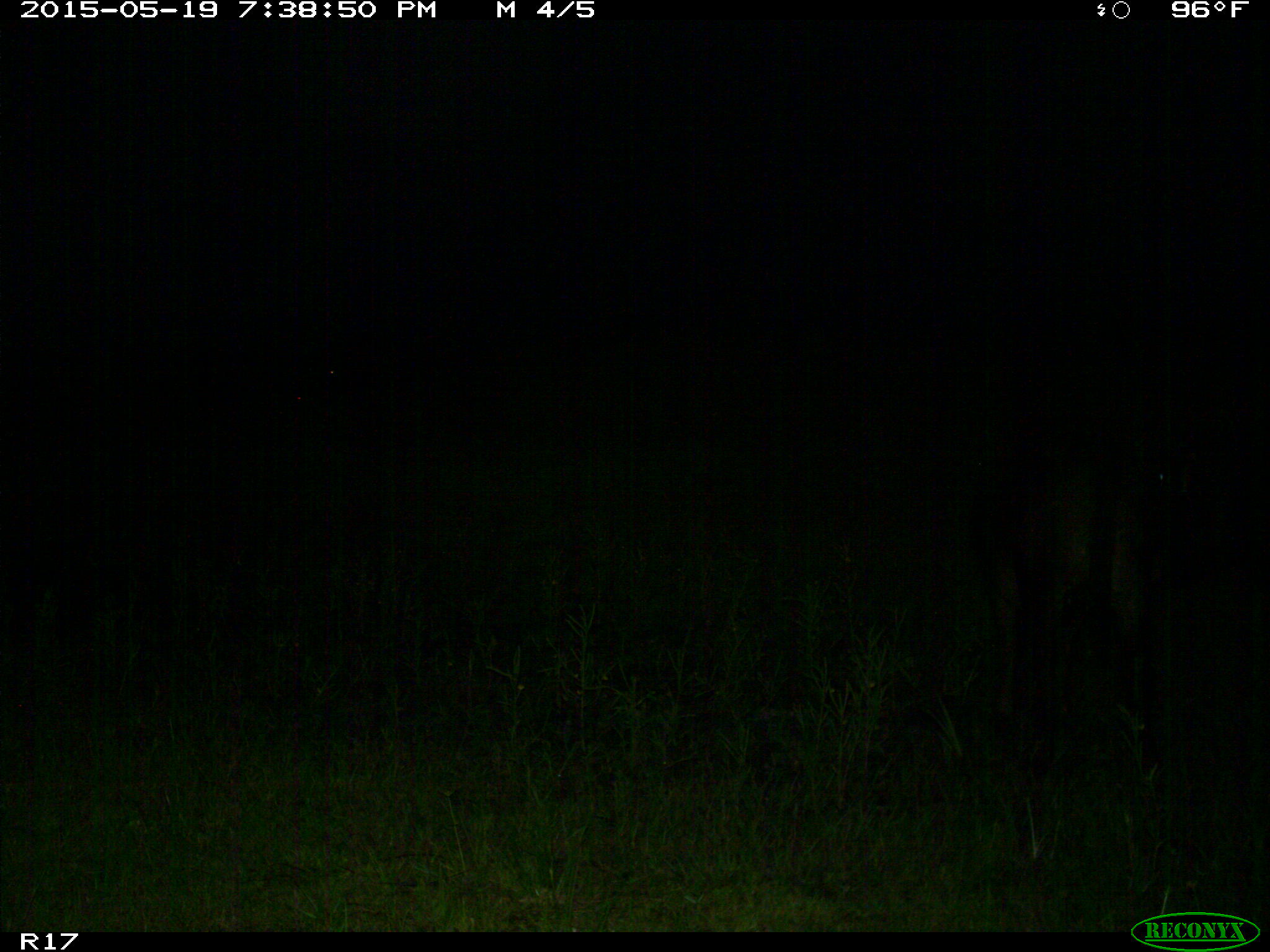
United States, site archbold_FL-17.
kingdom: Animalia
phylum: Chordata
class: Mammalia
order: Artiodactyla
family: Bovidae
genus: Bos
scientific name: Bos taurus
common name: domestic cow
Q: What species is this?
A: Bos taurus (domestic cow).